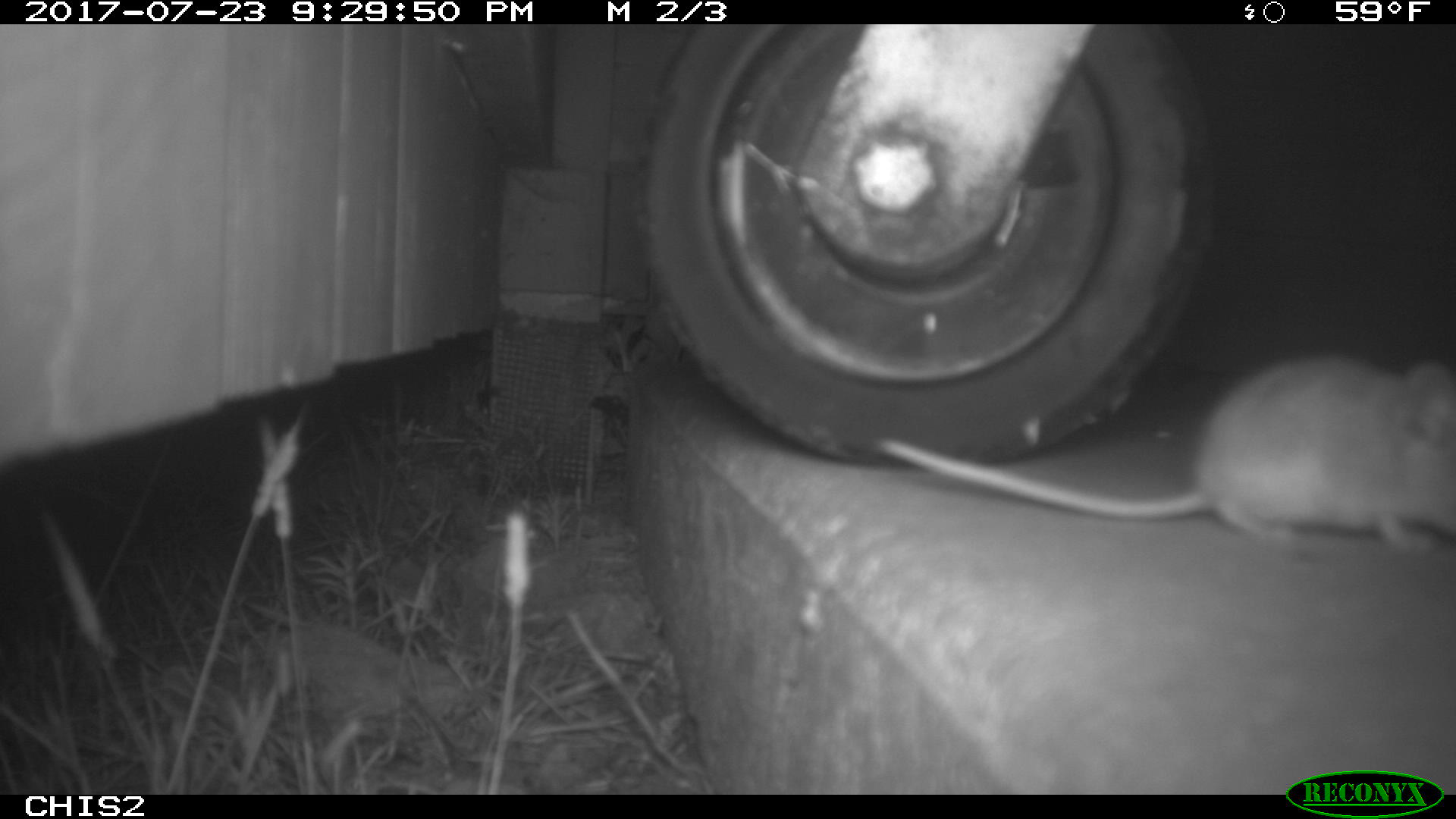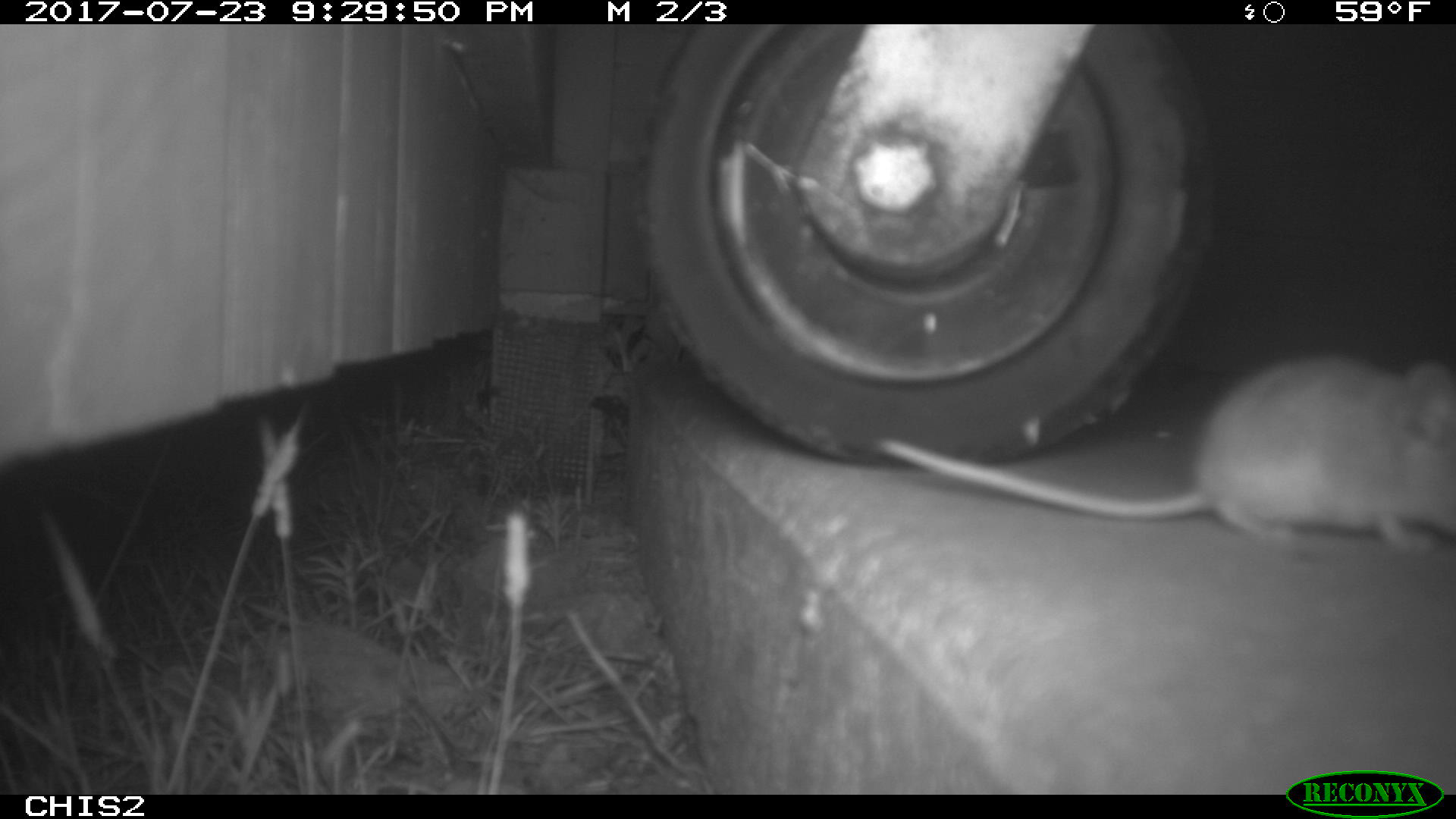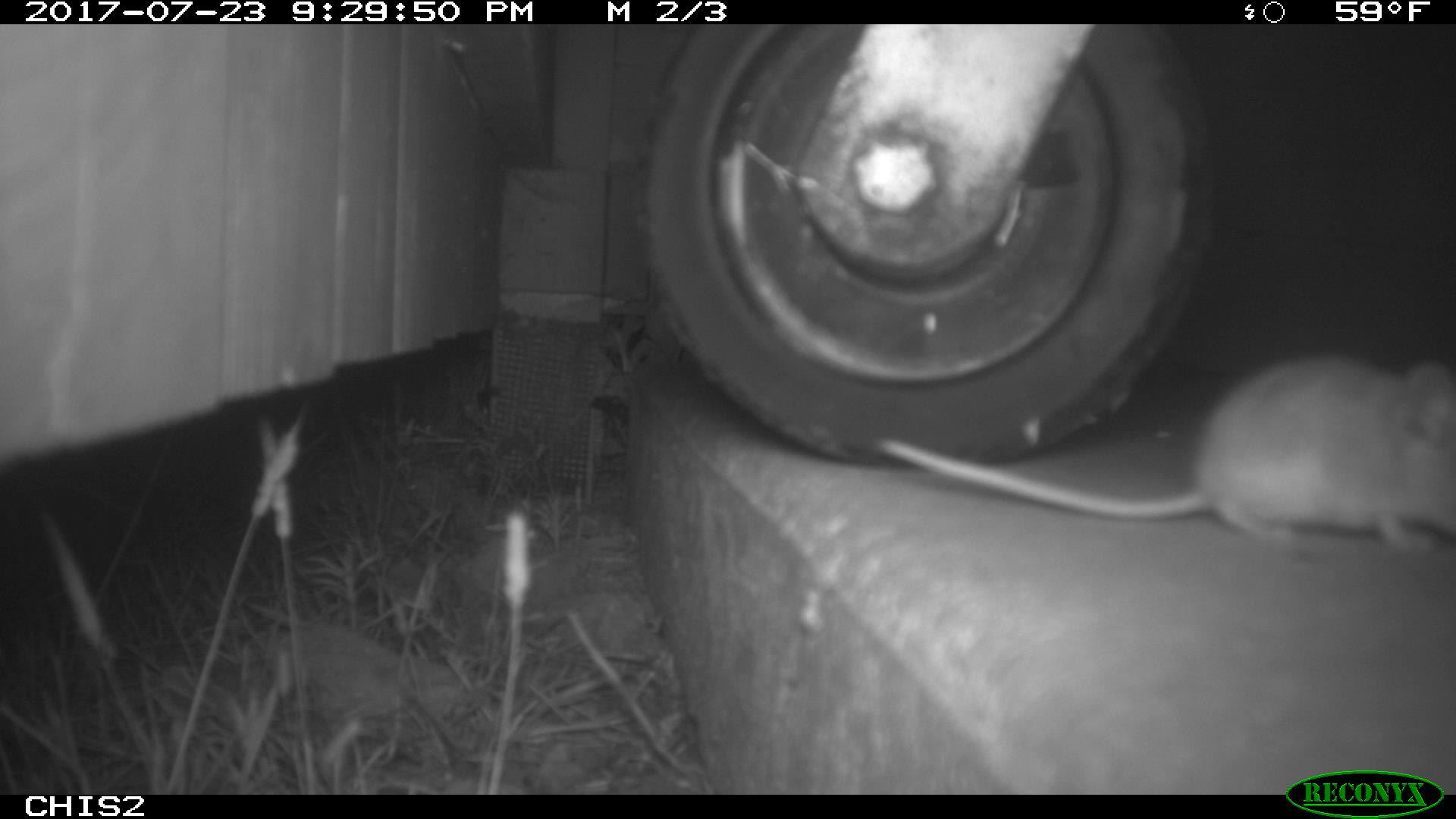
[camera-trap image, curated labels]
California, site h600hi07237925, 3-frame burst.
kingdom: Animalia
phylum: Chordata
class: Mammalia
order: Rodentia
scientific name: Rodentia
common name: rodent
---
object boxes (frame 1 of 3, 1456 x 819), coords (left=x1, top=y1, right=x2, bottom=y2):
rodent: (left=871, top=356, right=1455, bottom=545)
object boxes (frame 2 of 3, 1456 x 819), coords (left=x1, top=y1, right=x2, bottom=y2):
rodent: (left=875, top=356, right=1455, bottom=550)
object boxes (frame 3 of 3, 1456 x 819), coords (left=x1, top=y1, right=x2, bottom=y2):
rodent: (left=872, top=354, right=1455, bottom=553)